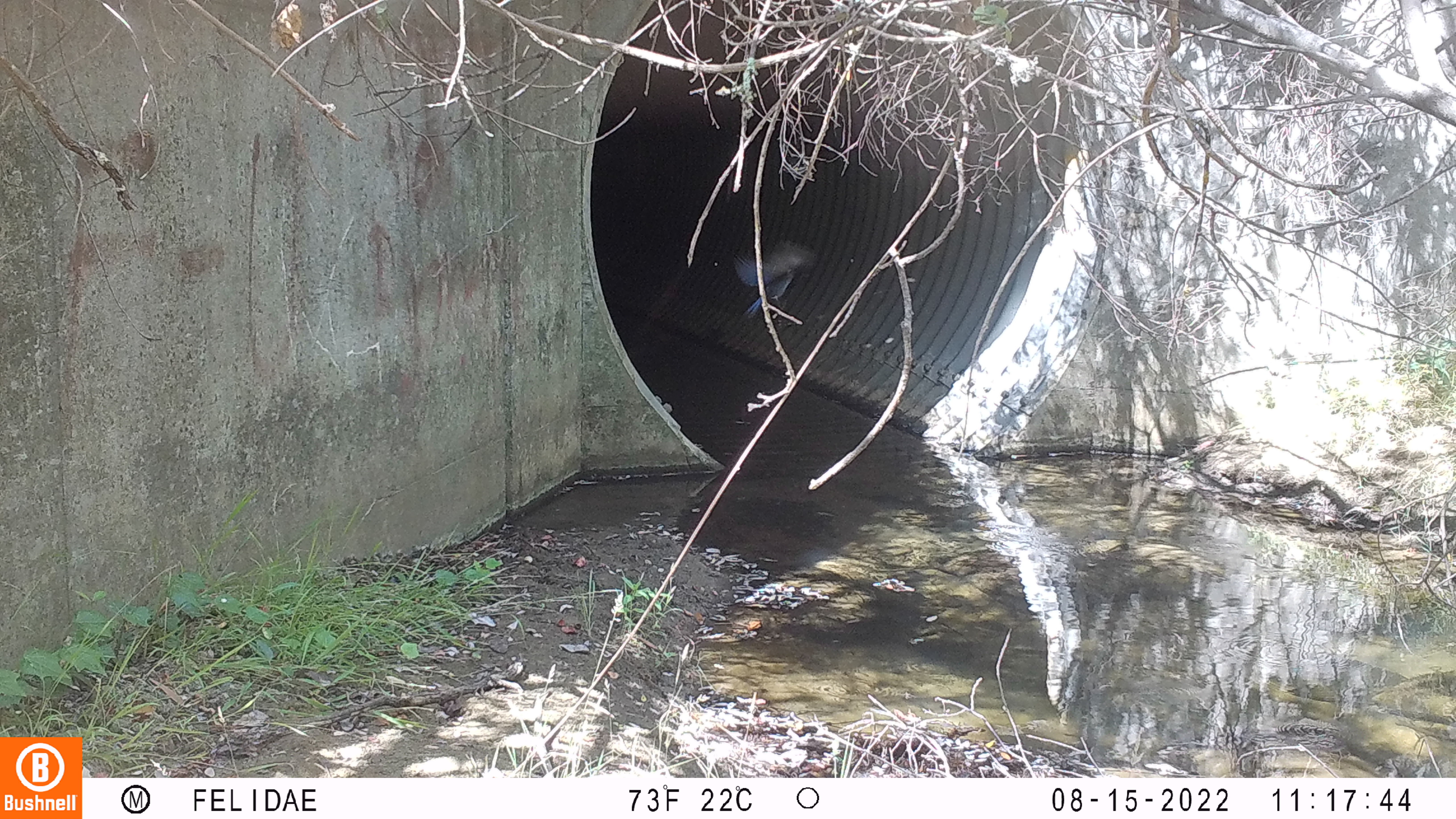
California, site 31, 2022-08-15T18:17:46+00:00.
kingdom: Animalia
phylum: Chordata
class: Aves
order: Passeriformes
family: Corvidae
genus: Cyanocitta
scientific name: Cyanocitta stelleri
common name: steller's jay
Steller's jay (Cyanocitta stelleri).